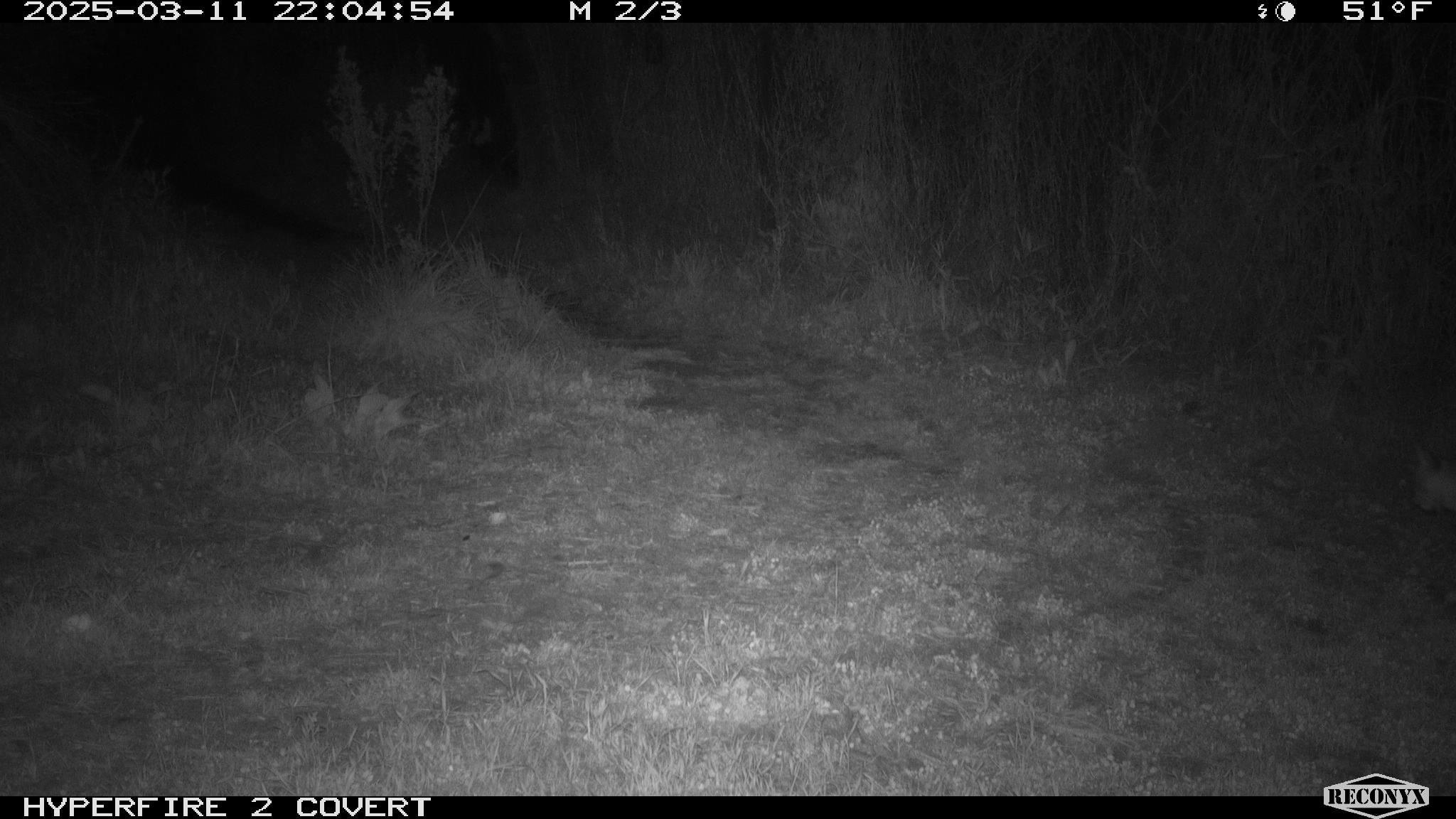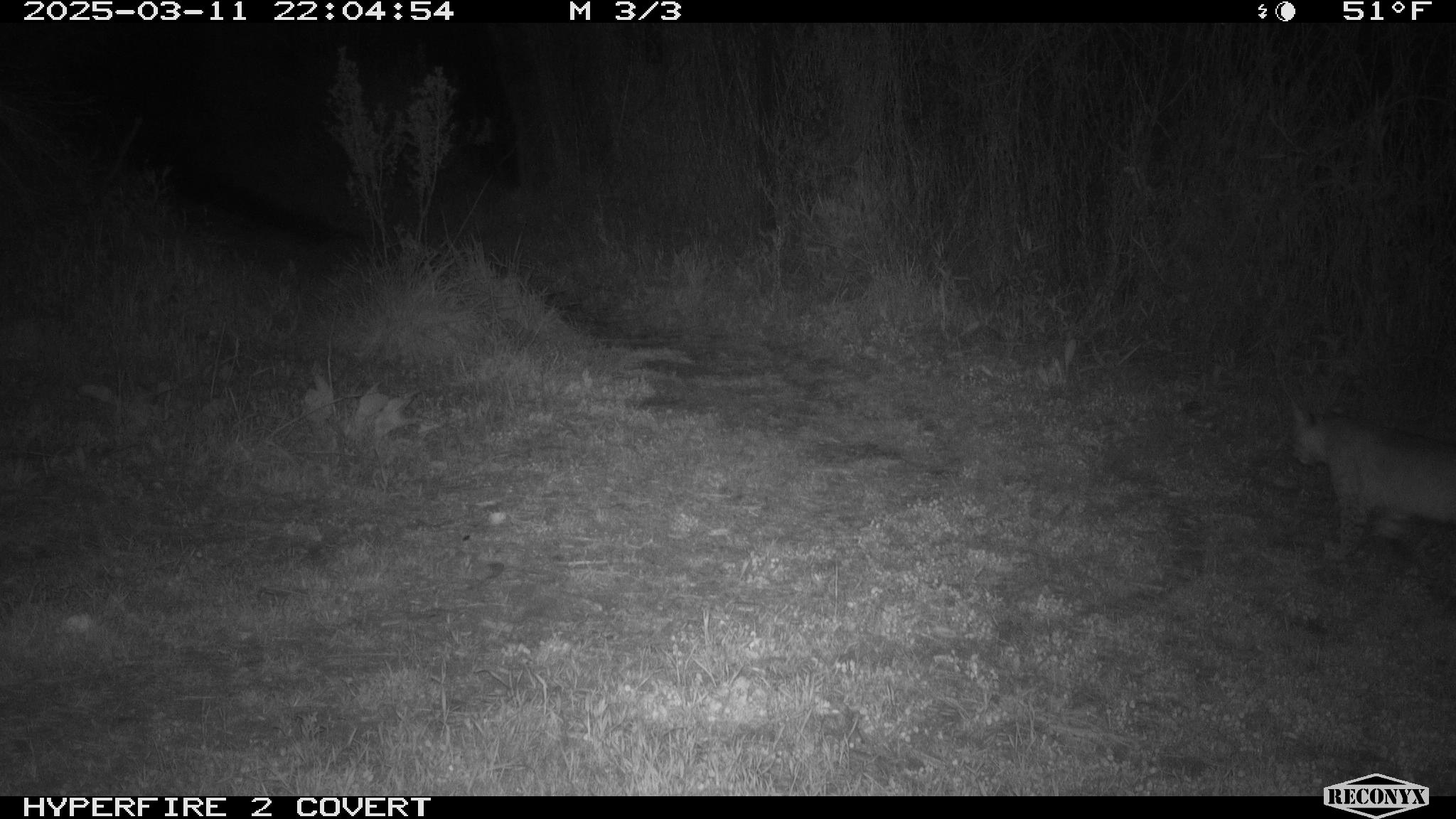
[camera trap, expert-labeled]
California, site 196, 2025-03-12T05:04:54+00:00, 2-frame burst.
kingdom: Animalia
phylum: Chordata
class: Mammalia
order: Carnivora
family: Felidae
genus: Lynx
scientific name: Lynx rufus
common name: bobcat